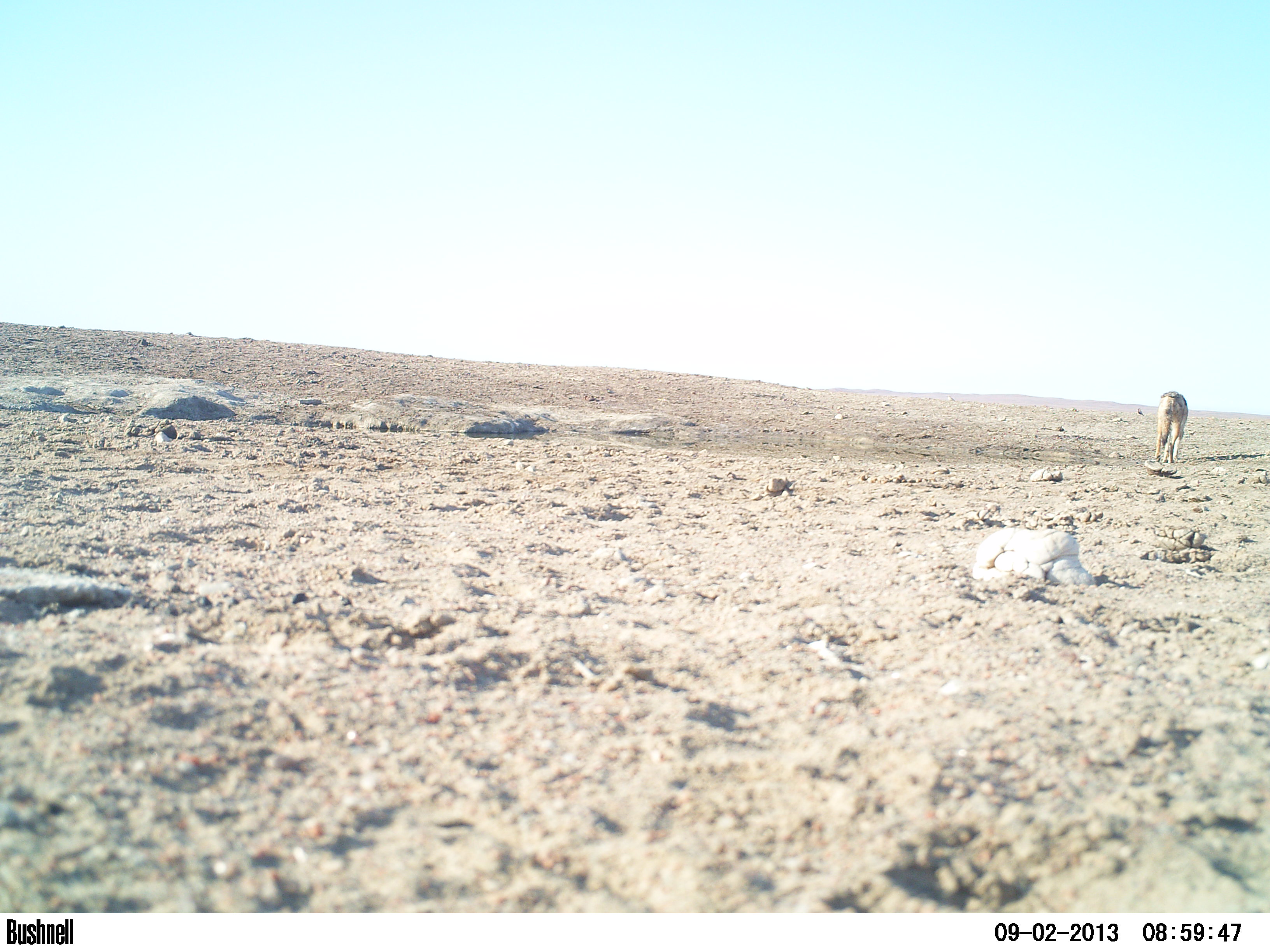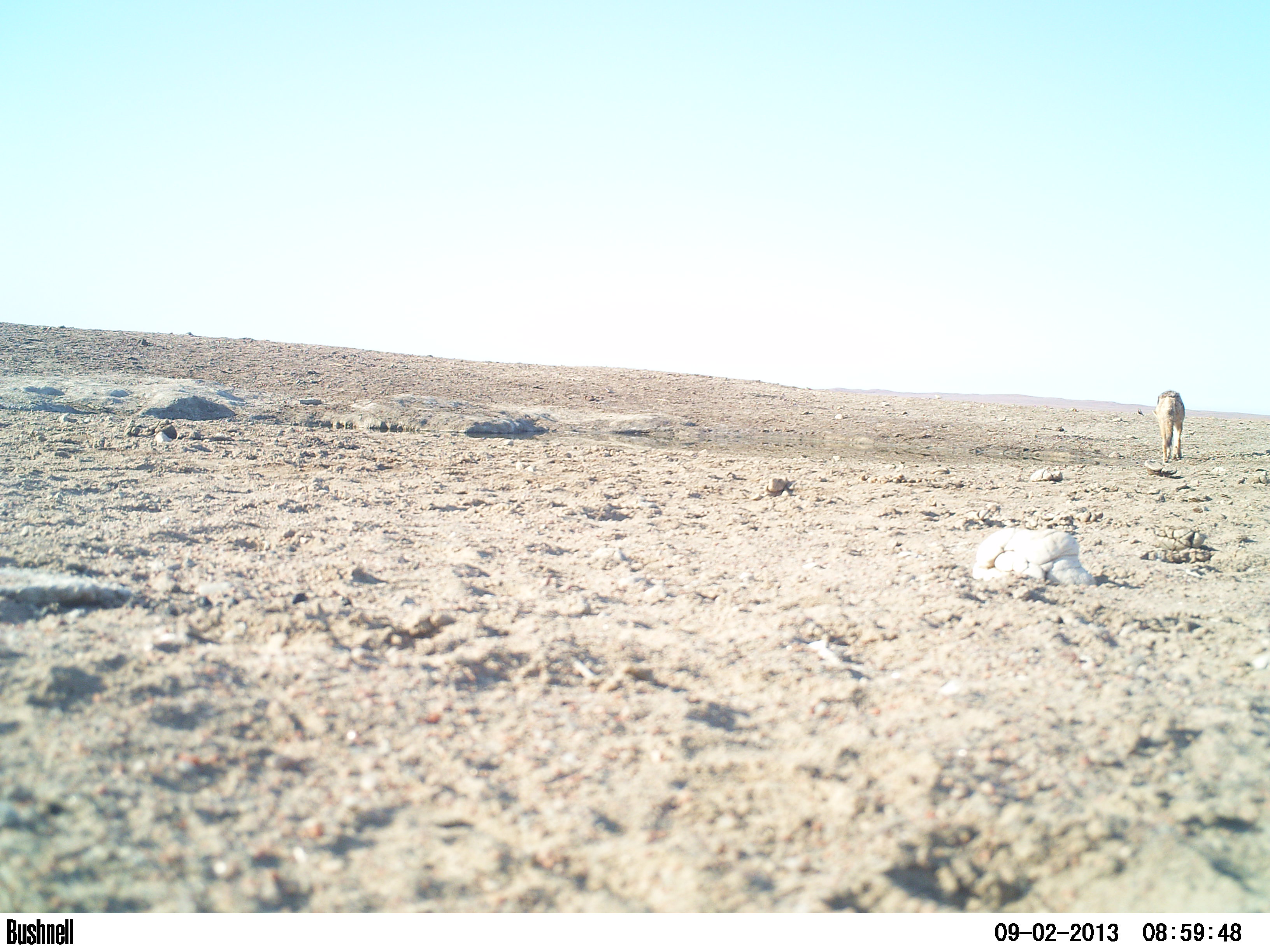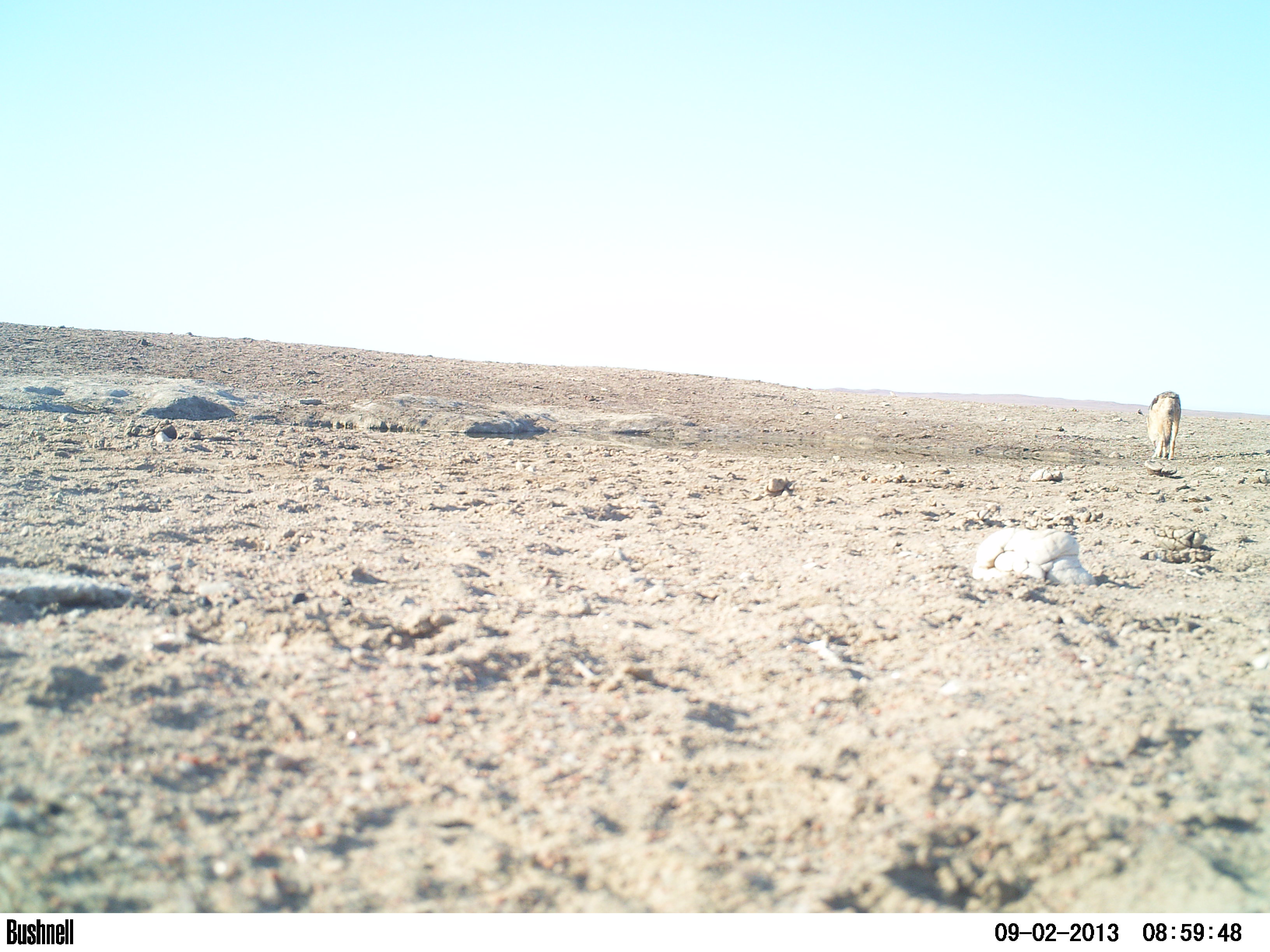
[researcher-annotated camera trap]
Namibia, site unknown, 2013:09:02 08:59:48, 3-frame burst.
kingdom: Animalia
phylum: Chordata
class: Mammalia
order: Carnivora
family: Canidae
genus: Lupulella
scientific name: Lupulella mesomelas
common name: black-backed jackal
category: canis mesomelas